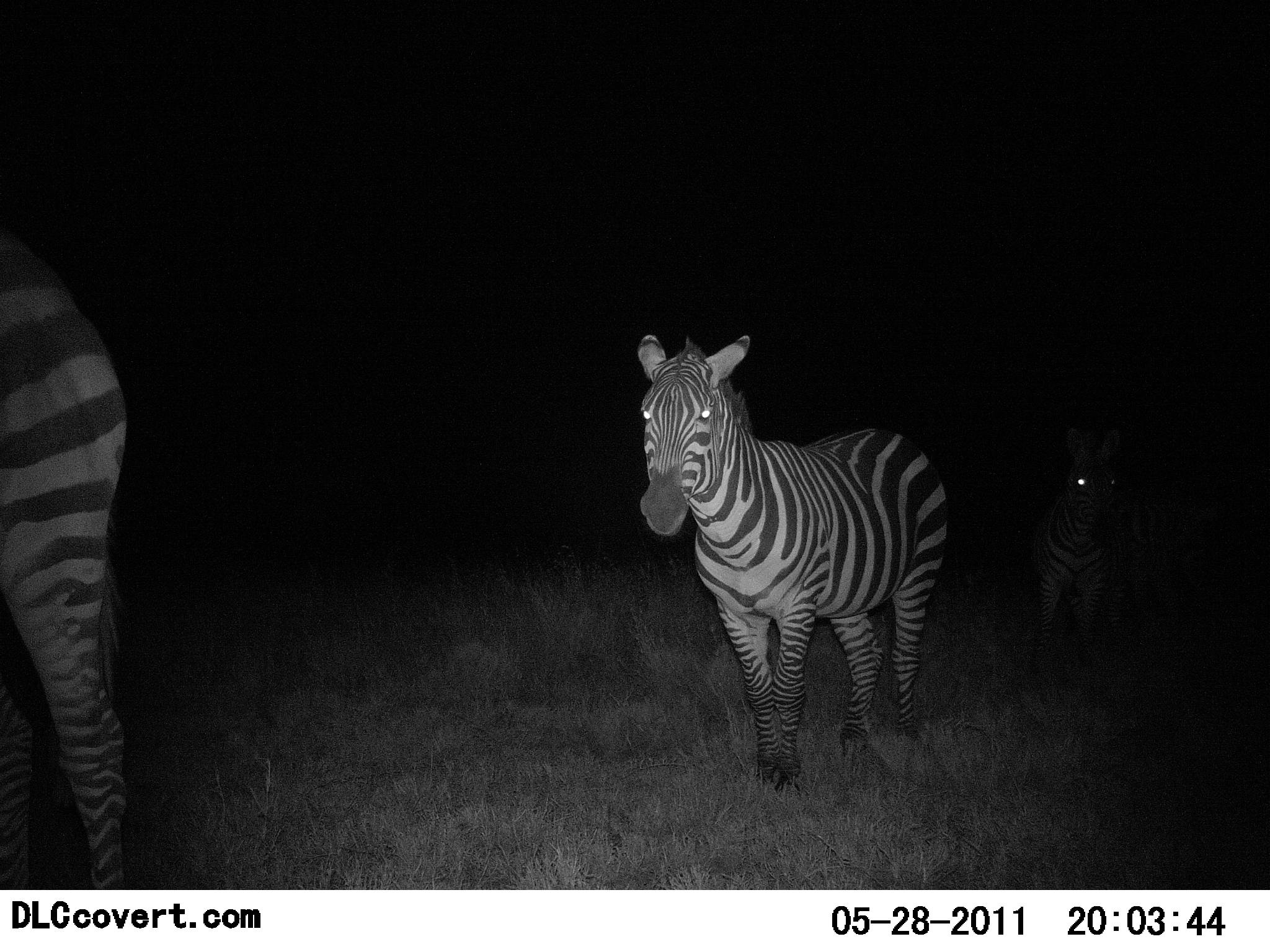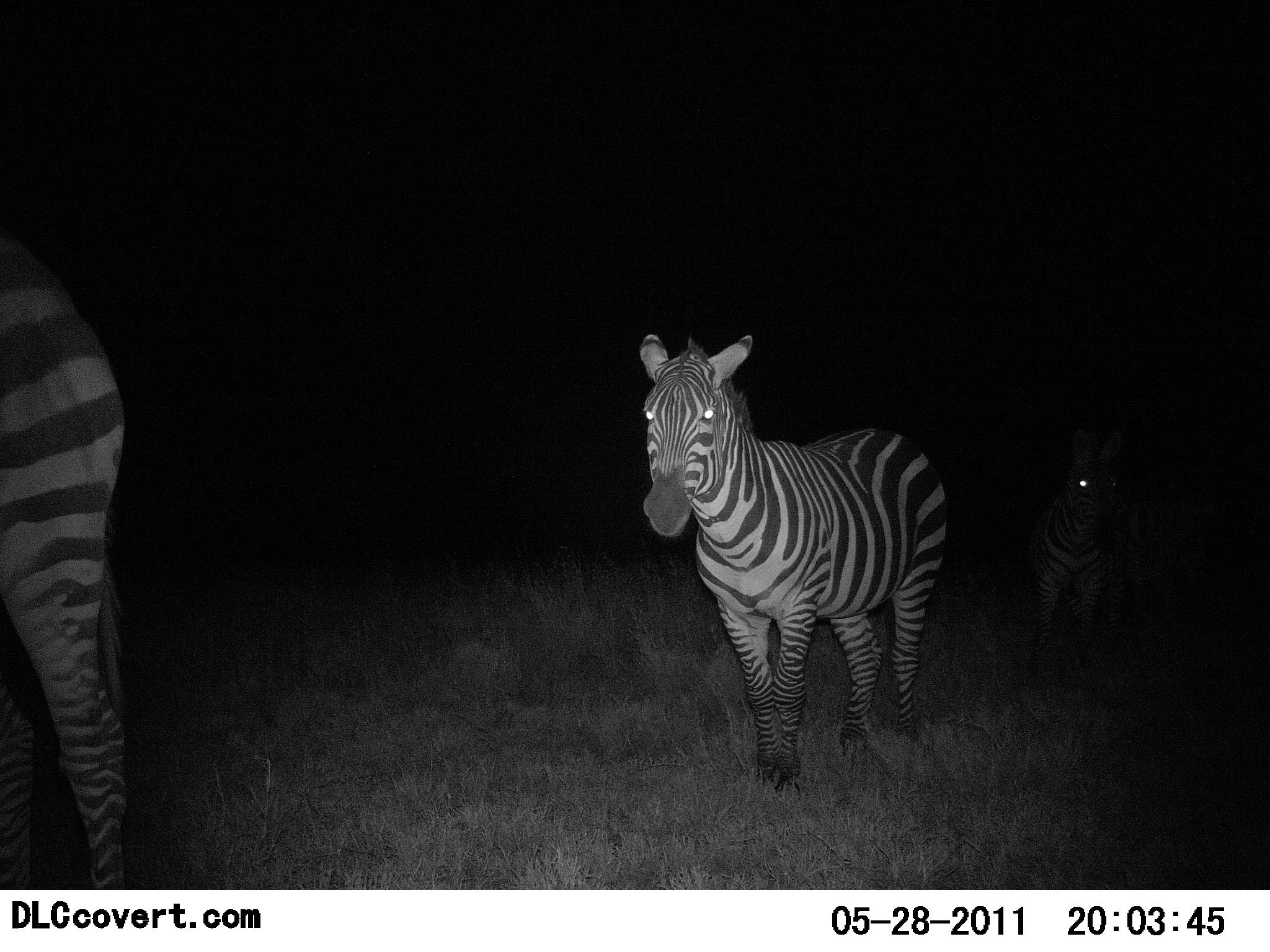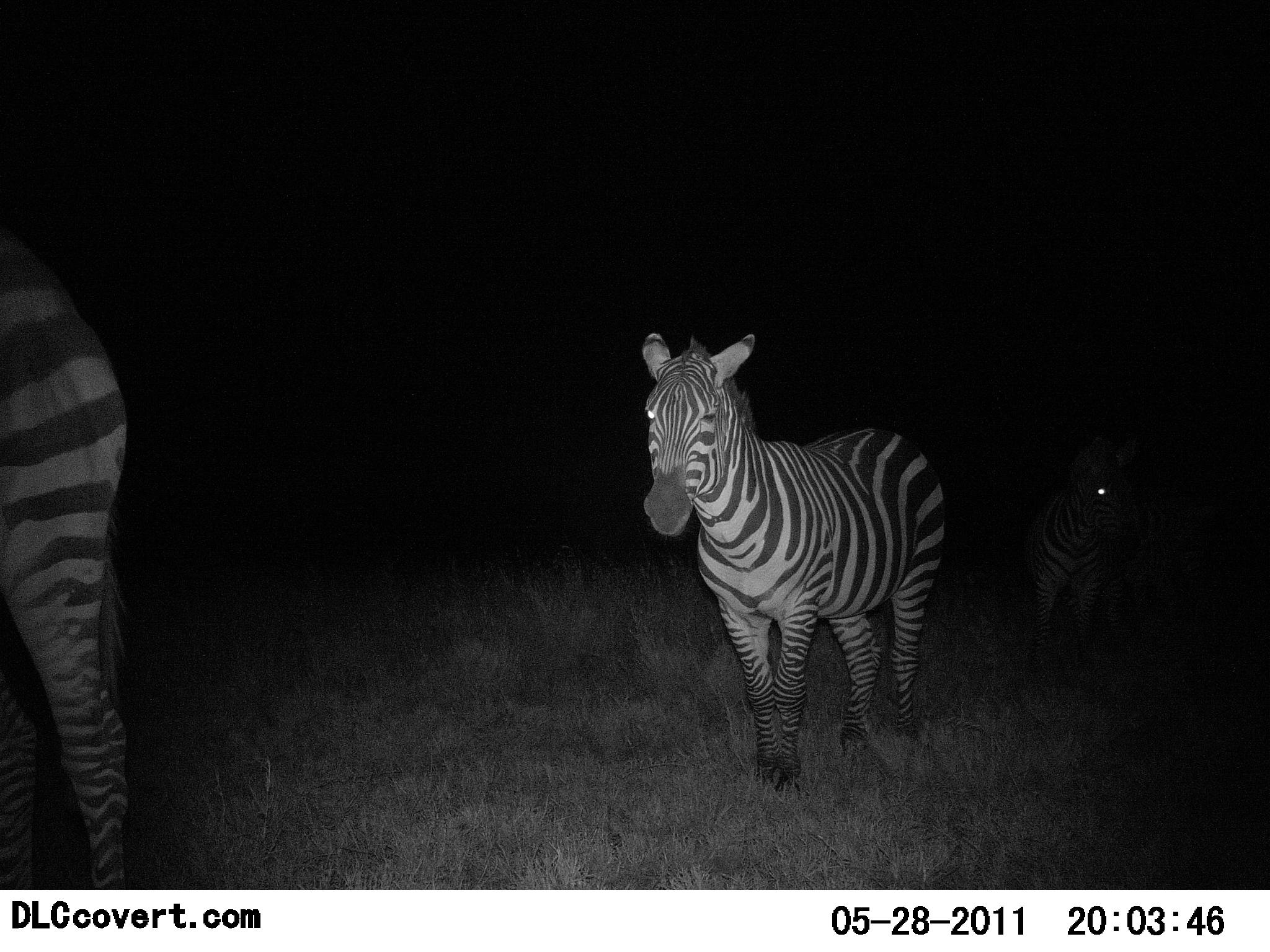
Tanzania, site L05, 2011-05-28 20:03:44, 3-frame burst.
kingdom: Animalia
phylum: Chordata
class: Mammalia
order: Perissodactyla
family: Equidae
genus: Equus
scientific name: Equus quagga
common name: plains zebra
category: zebra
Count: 3.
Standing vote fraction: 91%.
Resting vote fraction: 18%.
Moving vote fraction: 9%.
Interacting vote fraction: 0%.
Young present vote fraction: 0%.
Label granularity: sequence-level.